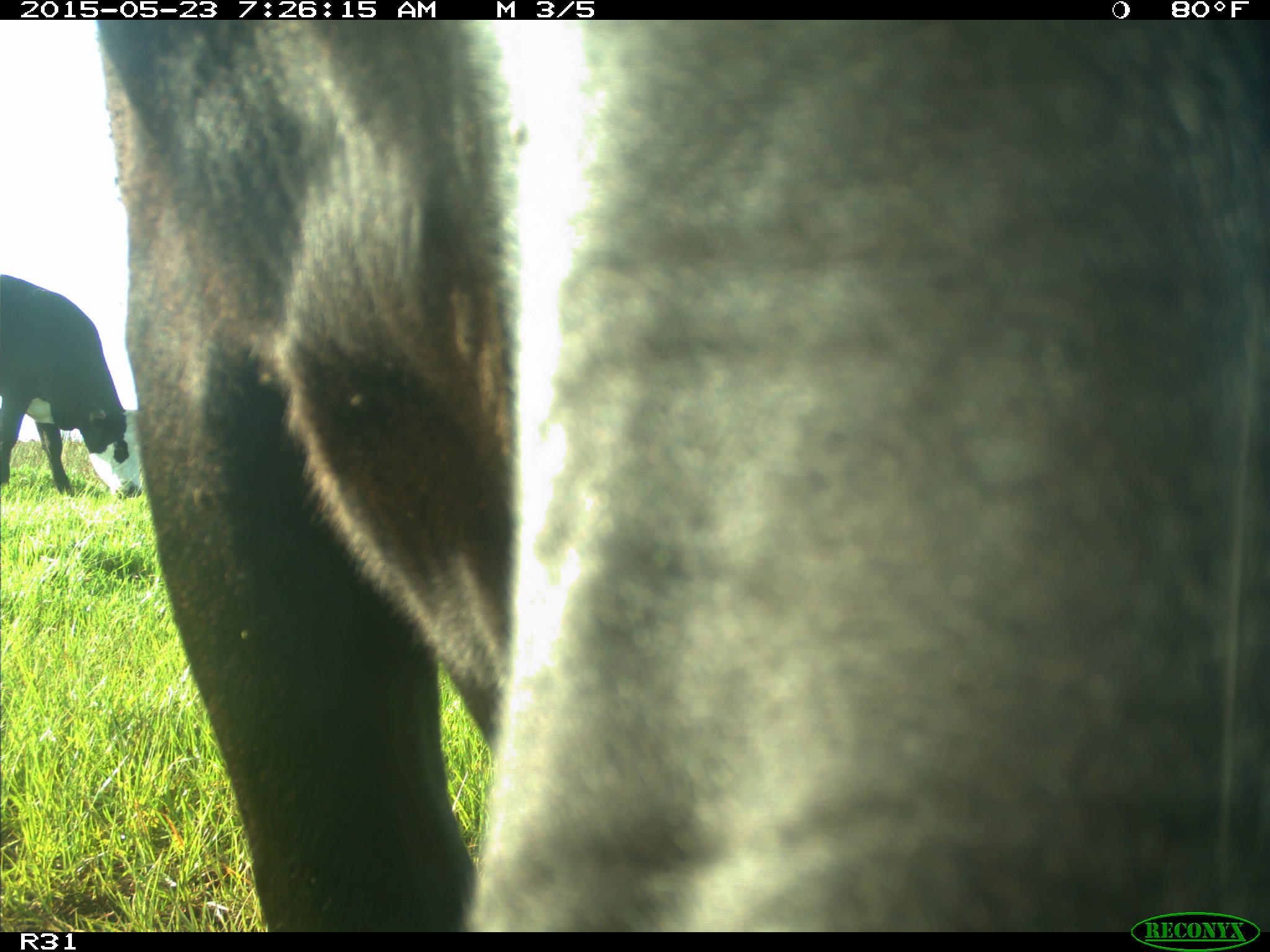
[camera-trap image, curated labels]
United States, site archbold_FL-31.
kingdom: Animalia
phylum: Chordata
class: Mammalia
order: Artiodactyla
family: Bovidae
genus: Bos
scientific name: Bos taurus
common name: domestic cow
Bos taurus (domestic cow).